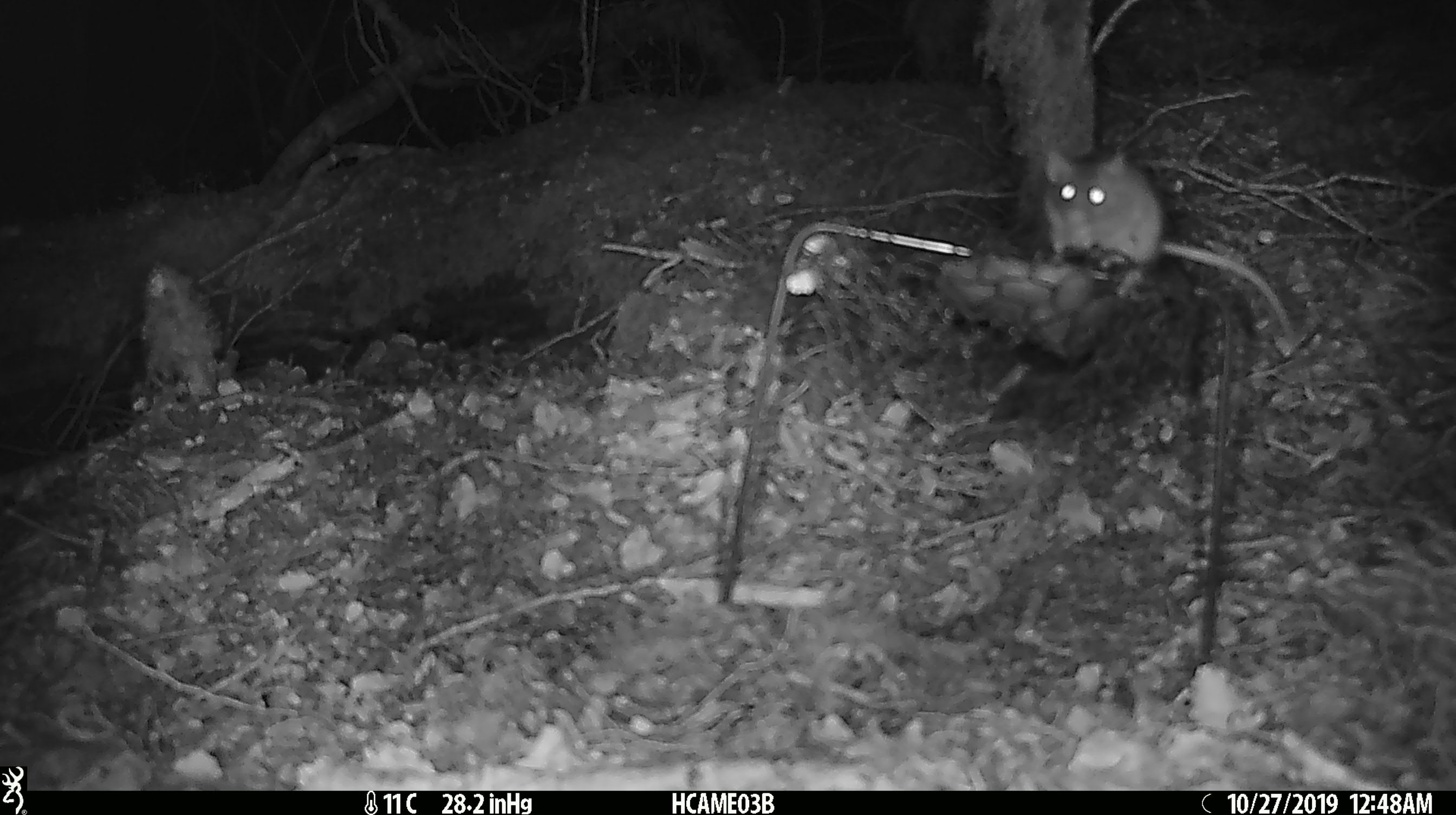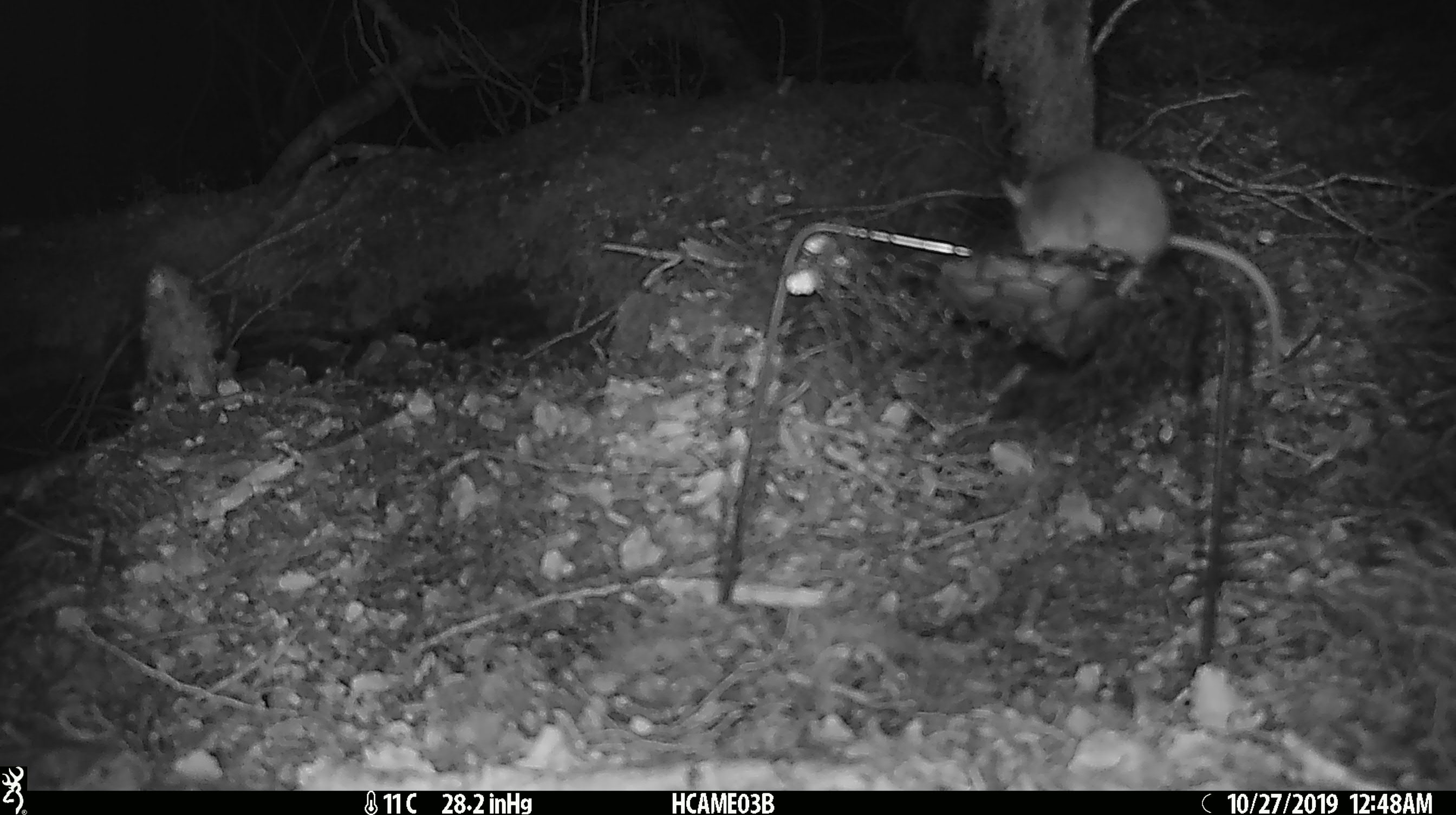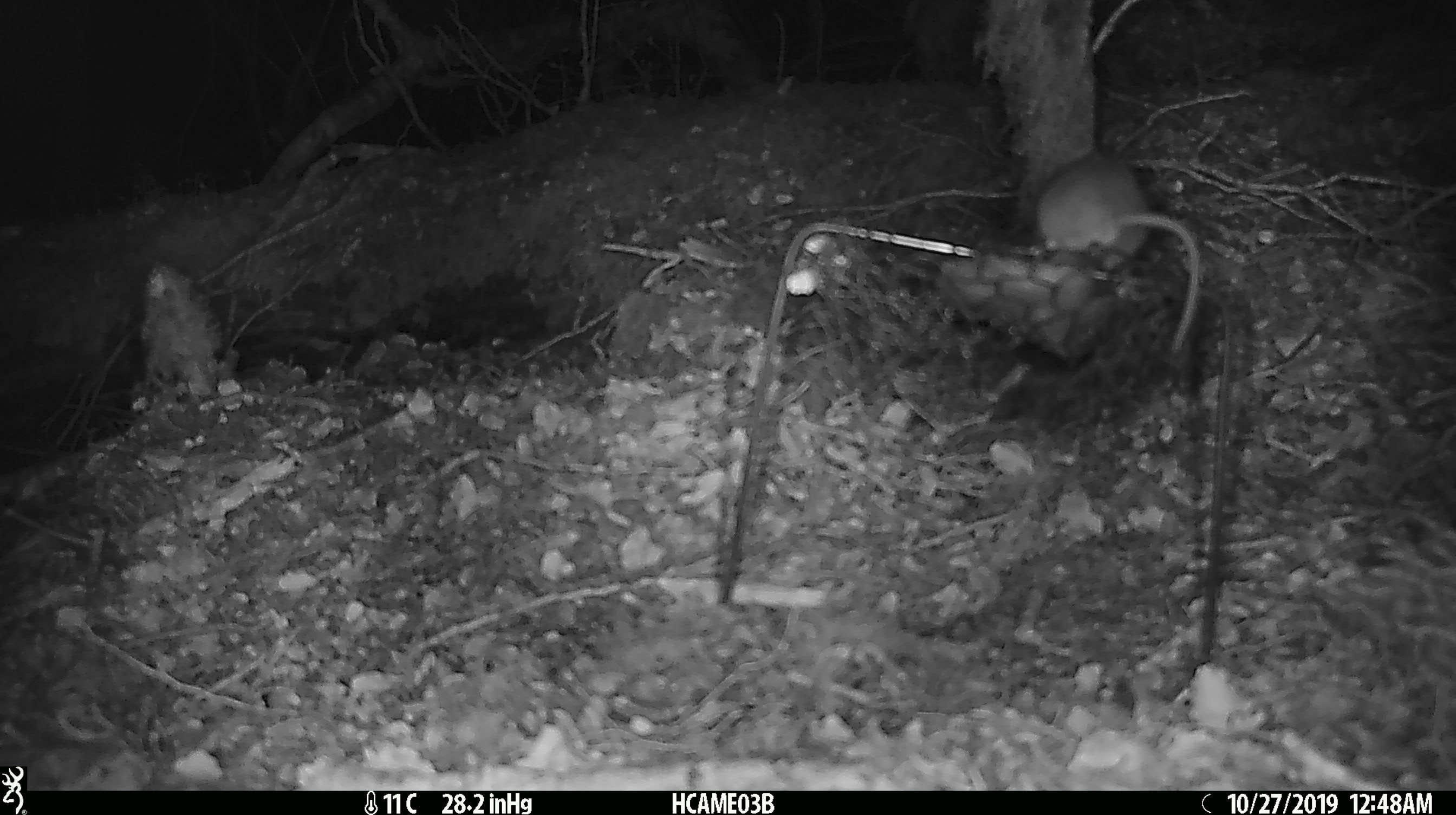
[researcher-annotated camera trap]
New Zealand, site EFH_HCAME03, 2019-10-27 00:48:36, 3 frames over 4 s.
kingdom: Animalia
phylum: Chordata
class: Mammalia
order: Rodentia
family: Muridae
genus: Mus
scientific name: Mus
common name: mouse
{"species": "mouse (Mus)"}